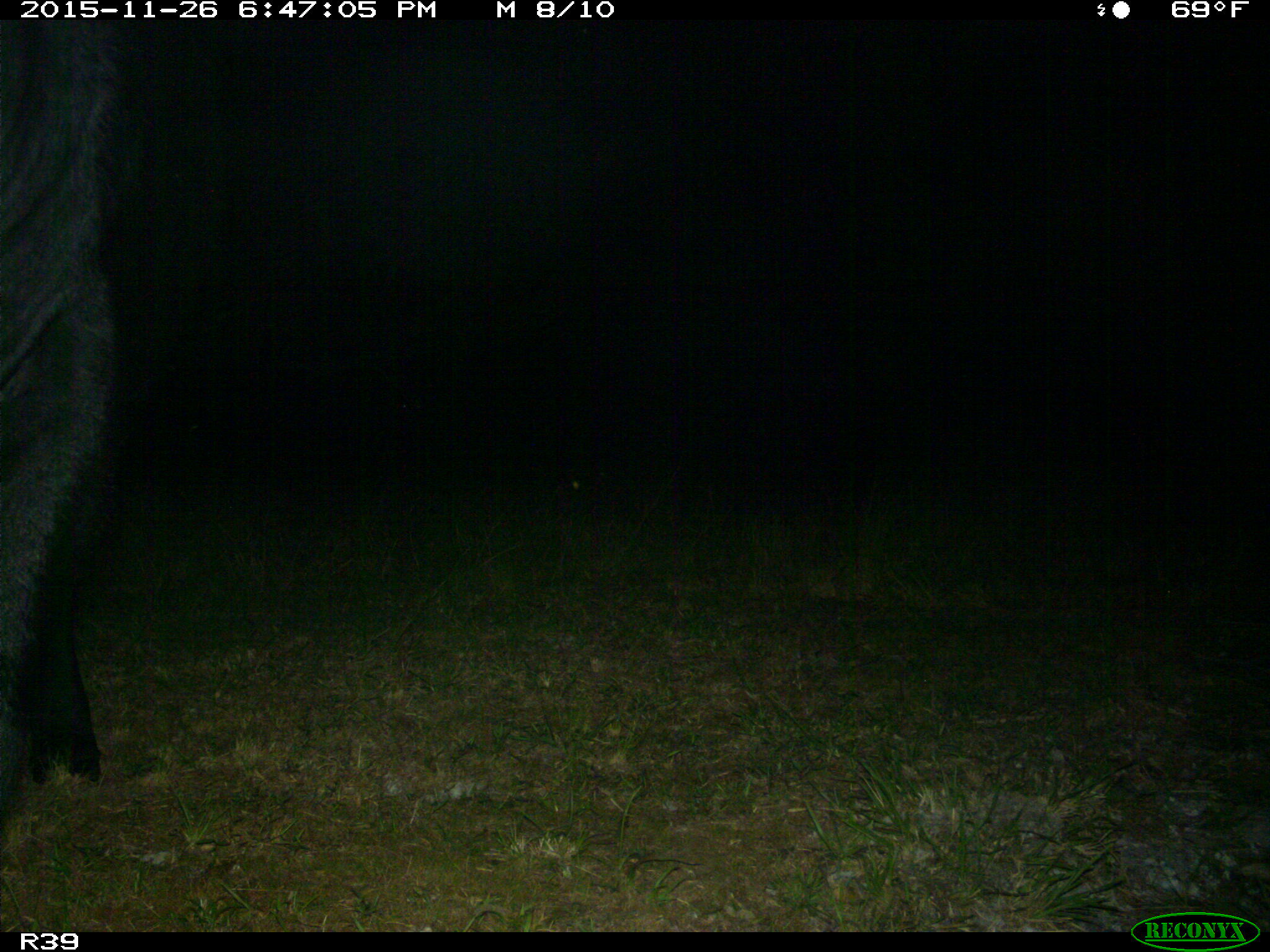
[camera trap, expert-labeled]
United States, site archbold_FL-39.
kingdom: Animalia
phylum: Chordata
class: Mammalia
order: Artiodactyla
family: Bovidae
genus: Bos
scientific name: Bos taurus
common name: domestic cow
Bos taurus (domestic cow).